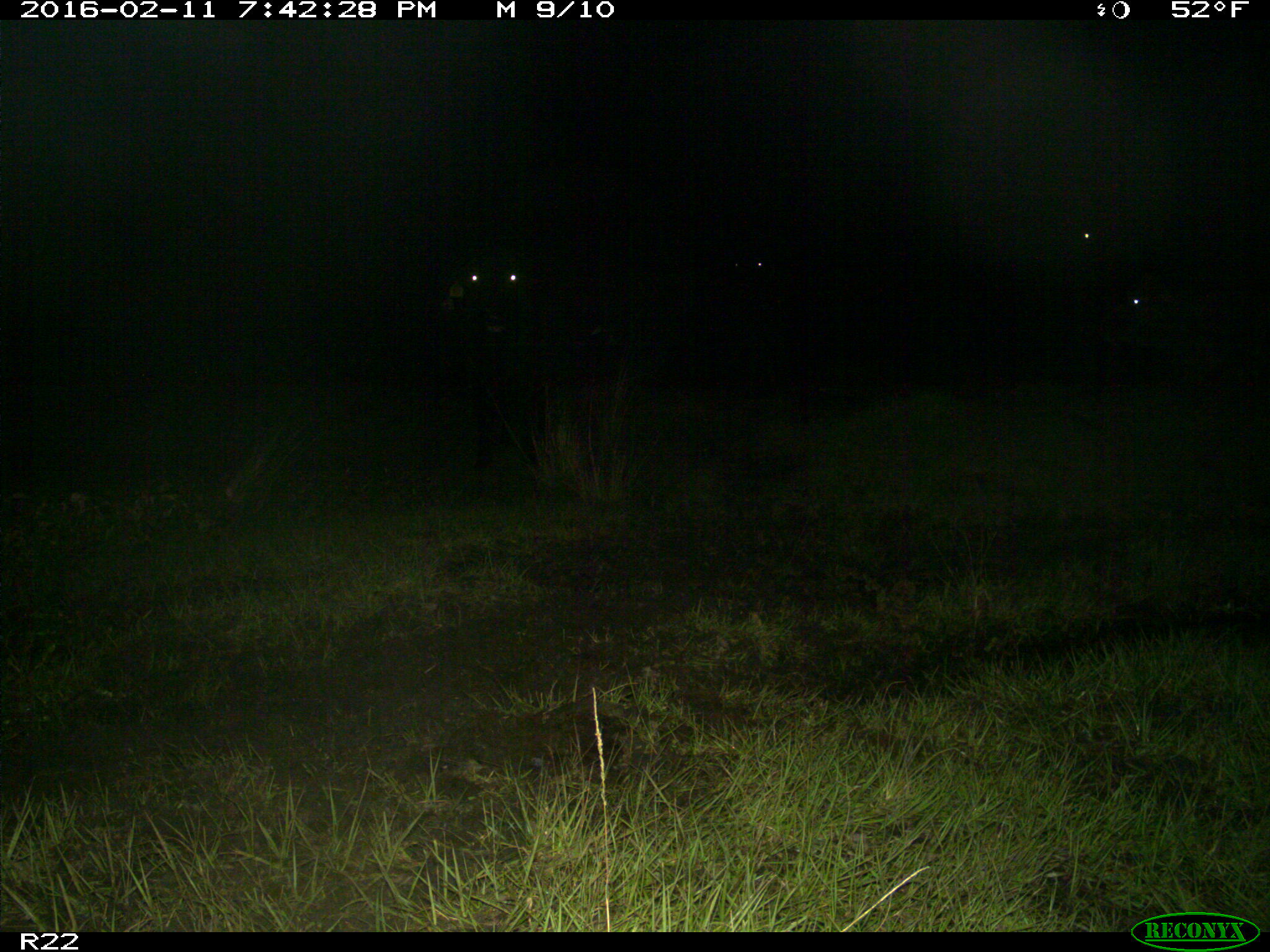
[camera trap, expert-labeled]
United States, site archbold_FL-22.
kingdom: Animalia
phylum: Chordata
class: Mammalia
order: Artiodactyla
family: Bovidae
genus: Bos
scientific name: Bos taurus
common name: domestic cow